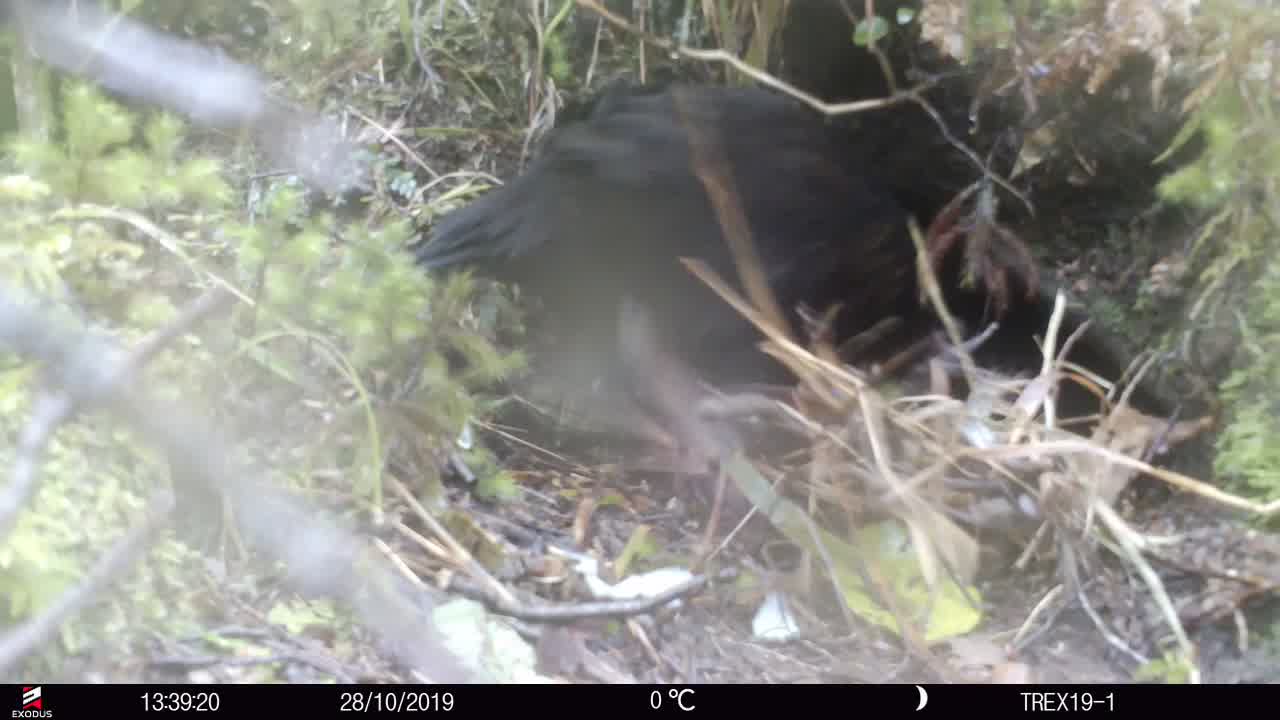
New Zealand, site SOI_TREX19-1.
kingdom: Animalia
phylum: Chordata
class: Aves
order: Gruiformes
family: Rallidae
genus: Gallirallus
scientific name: Gallirallus australis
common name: weka